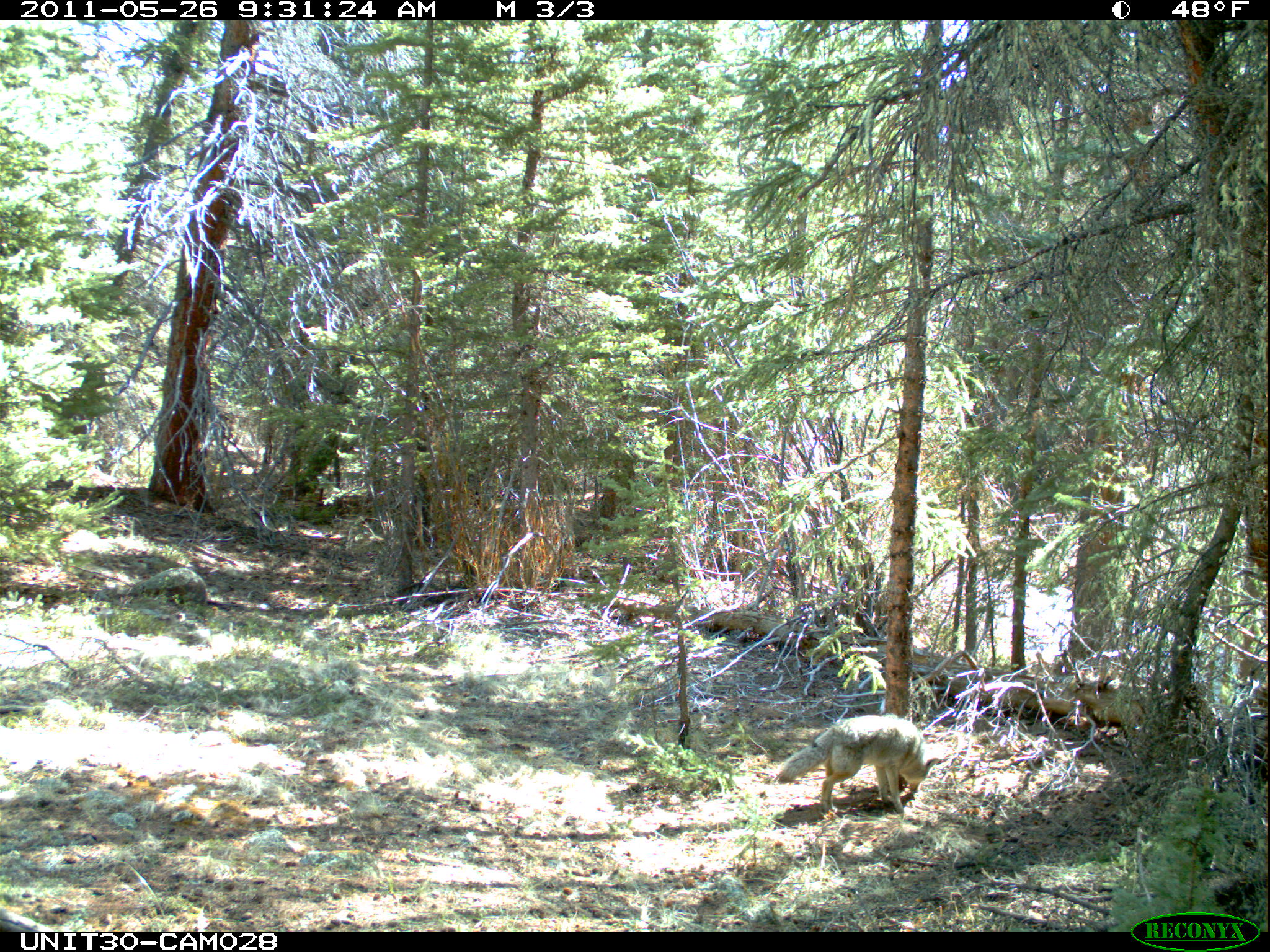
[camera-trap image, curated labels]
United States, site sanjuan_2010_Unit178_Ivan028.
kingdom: Animalia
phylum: Chordata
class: Mammalia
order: Carnivora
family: Canidae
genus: Canis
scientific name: Canis latrans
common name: coyote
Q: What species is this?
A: Canis latrans (coyote).